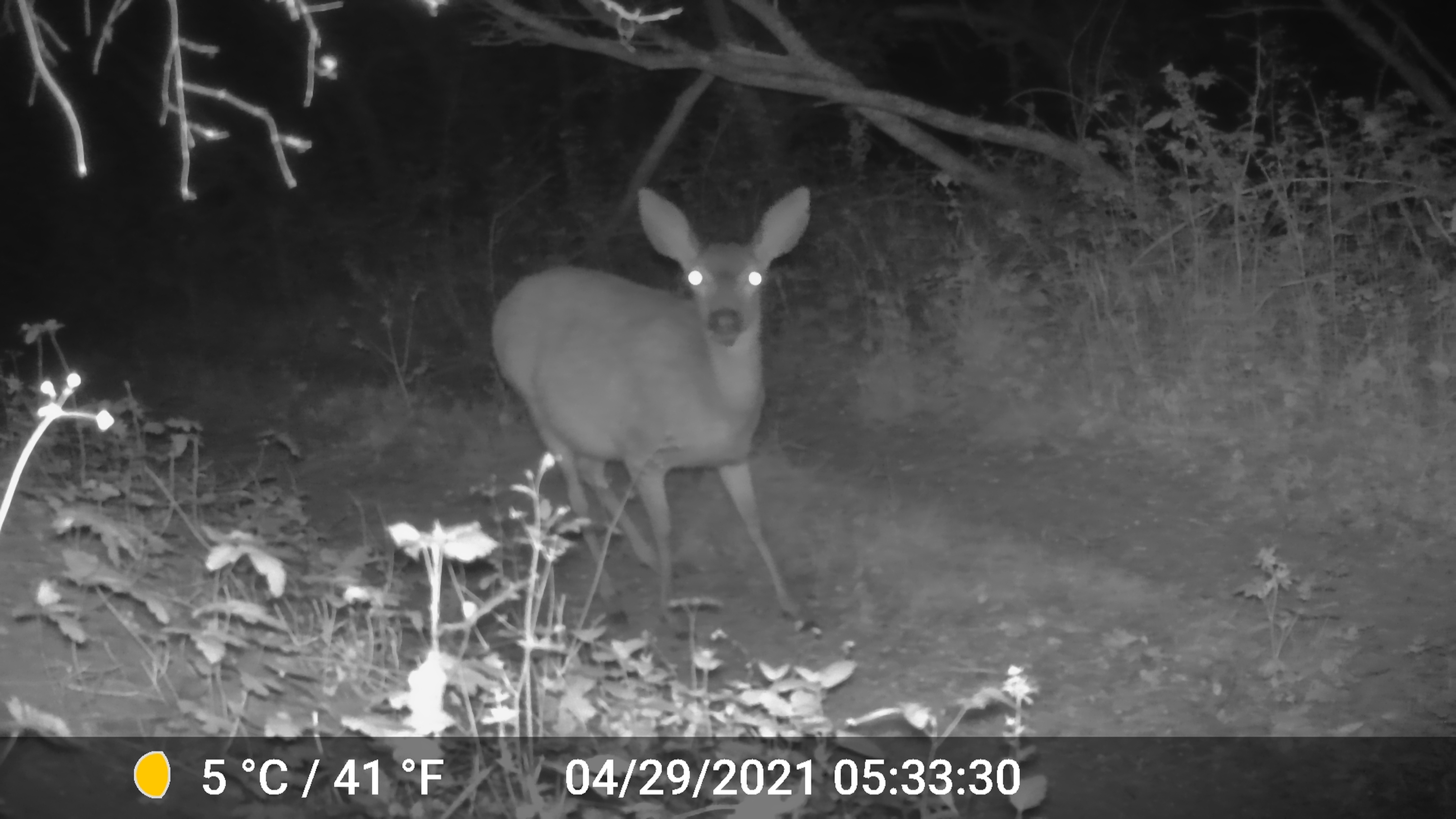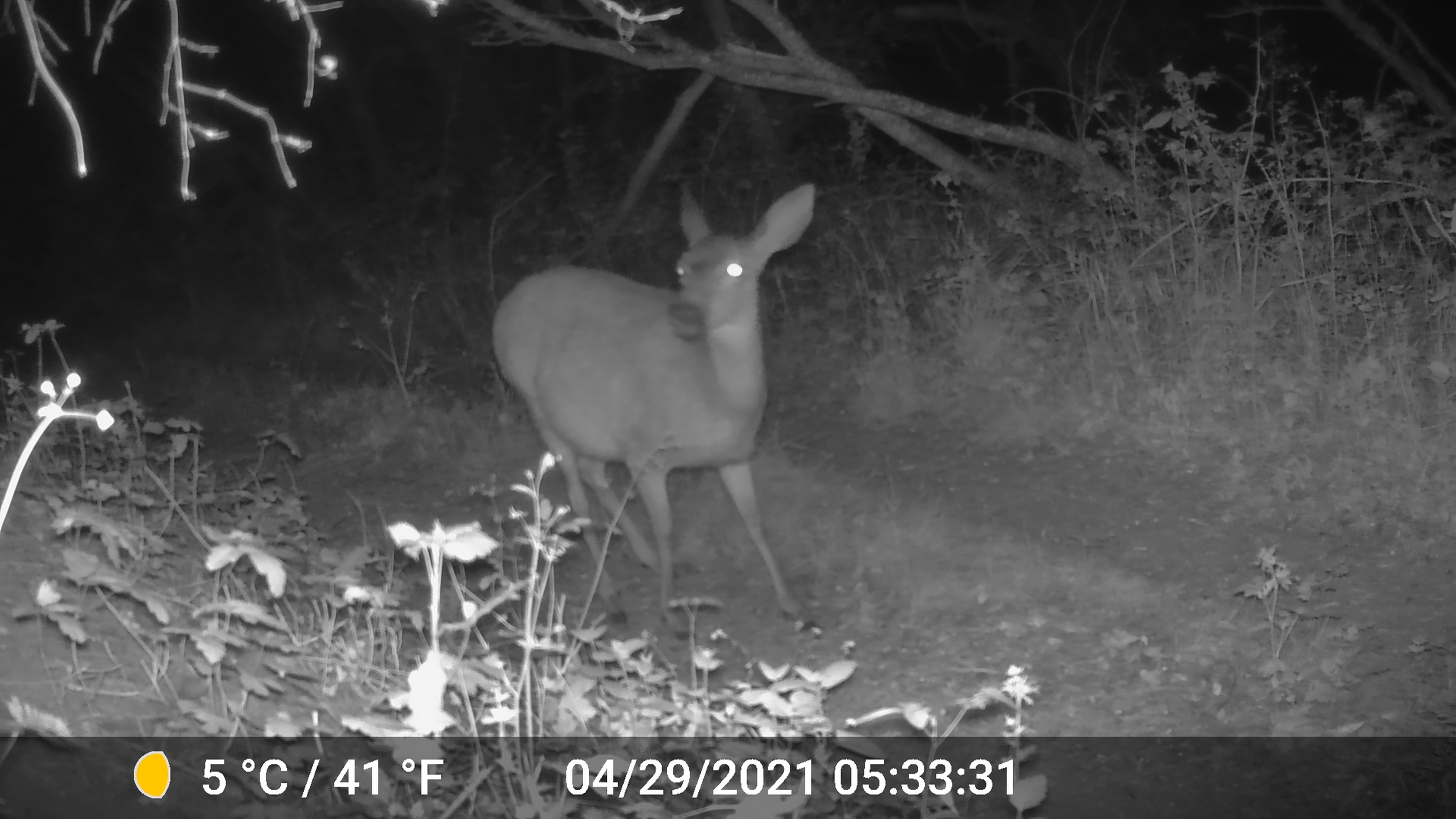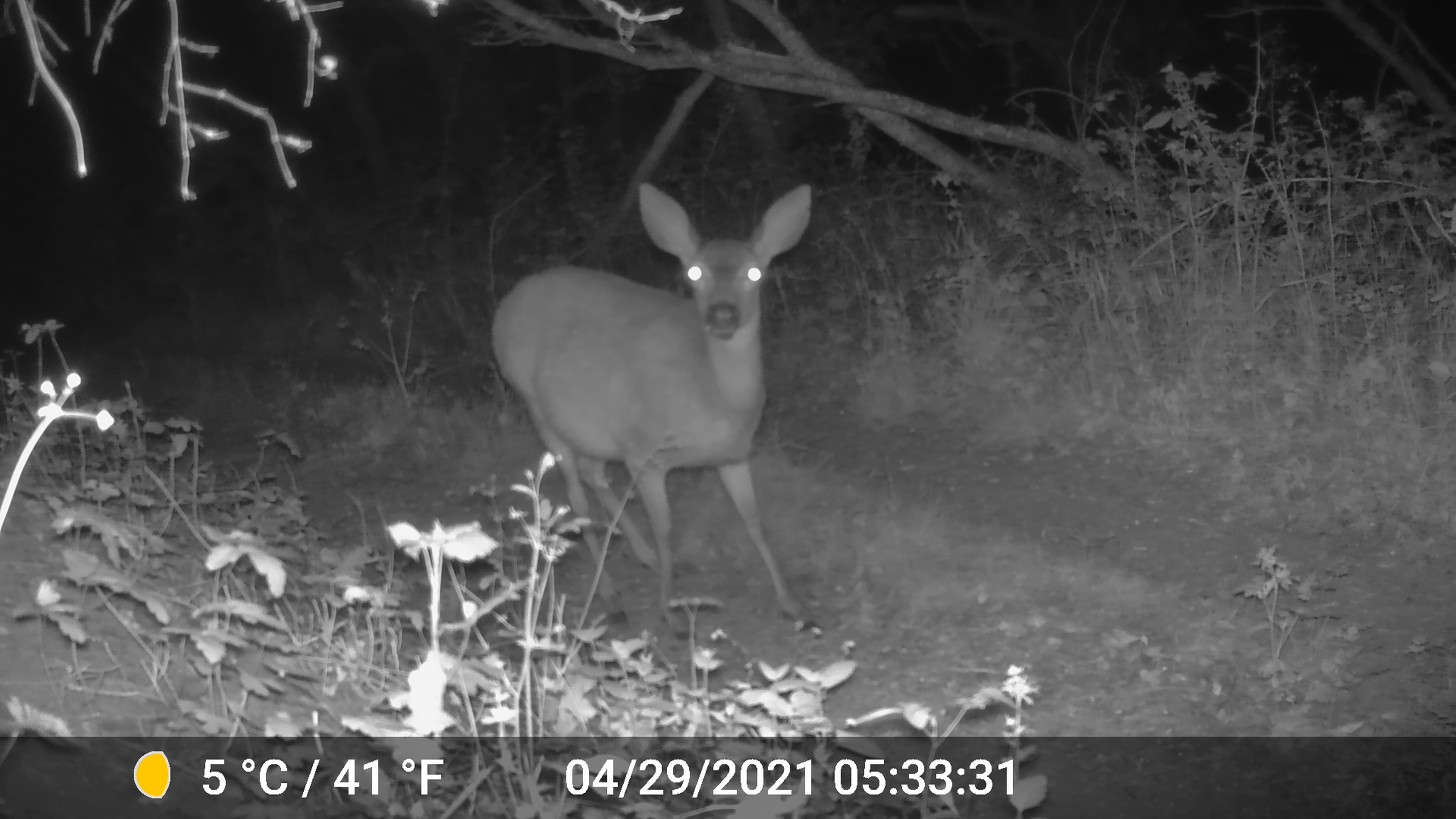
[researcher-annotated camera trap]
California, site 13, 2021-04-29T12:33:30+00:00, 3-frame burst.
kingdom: Animalia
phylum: Chordata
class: Mammalia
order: Artiodactyla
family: Cervidae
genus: Odocoileus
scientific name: Odocoileus hemionus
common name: mule deer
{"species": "mule deer (Odocoileus hemionus)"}